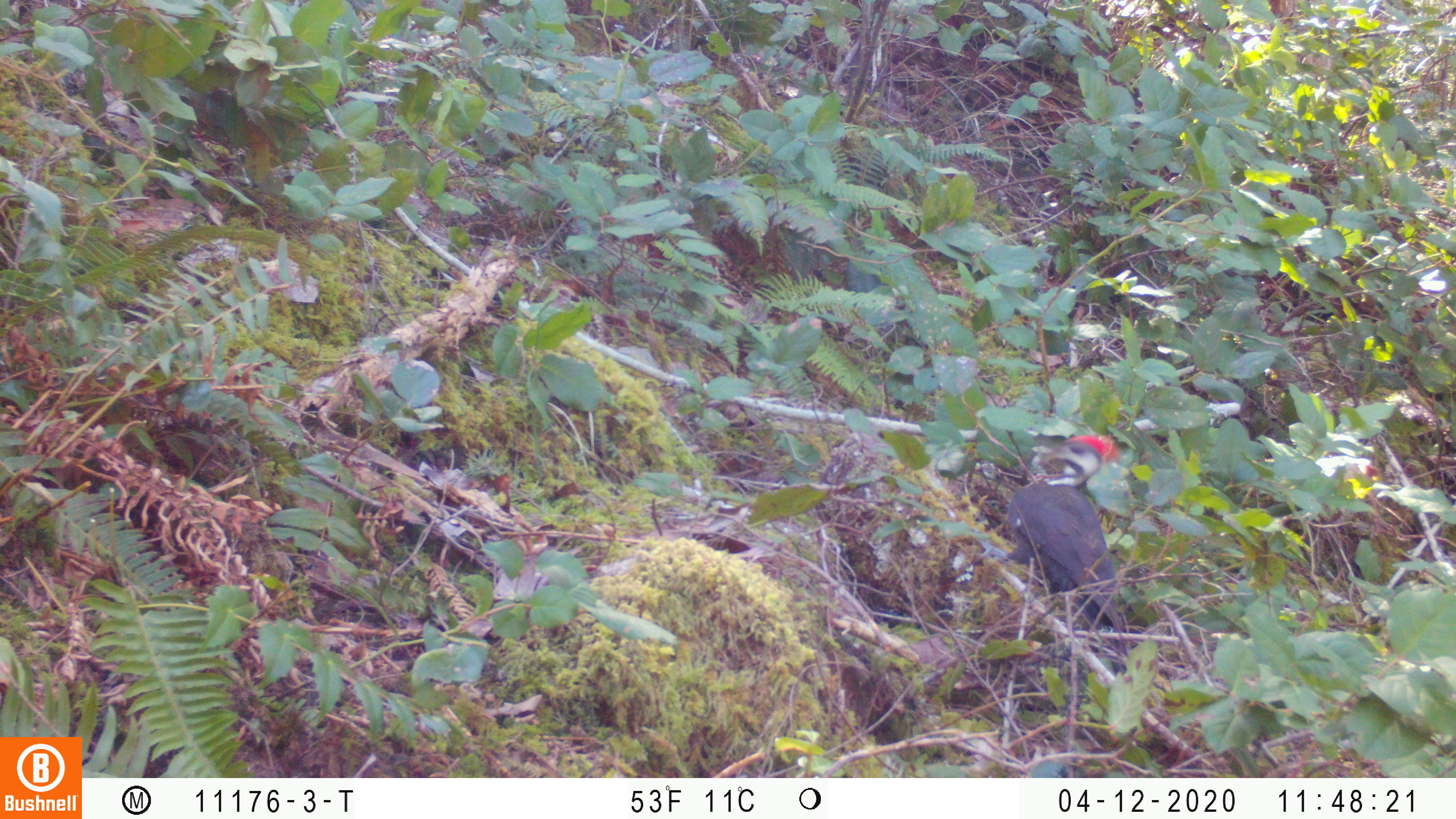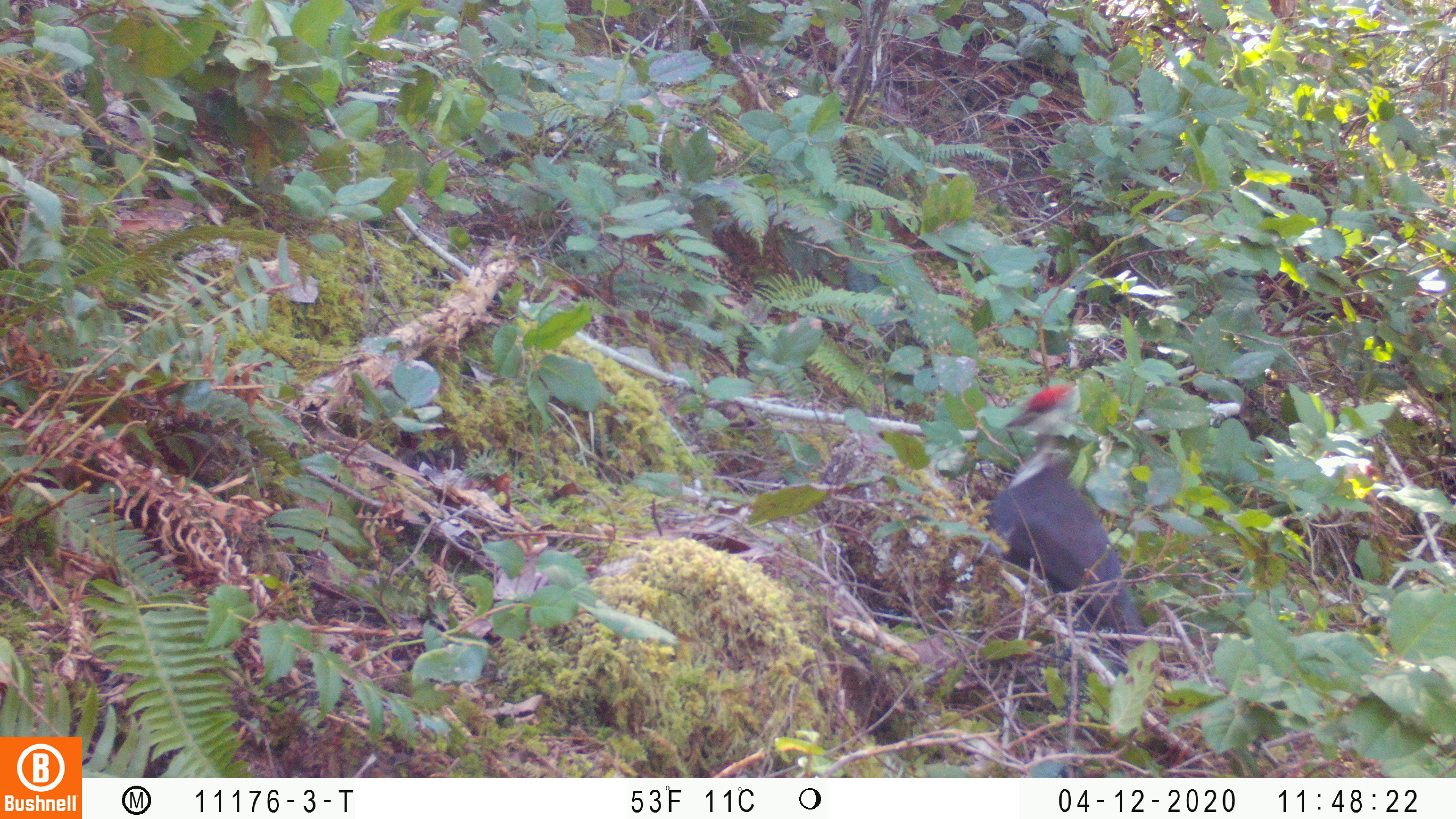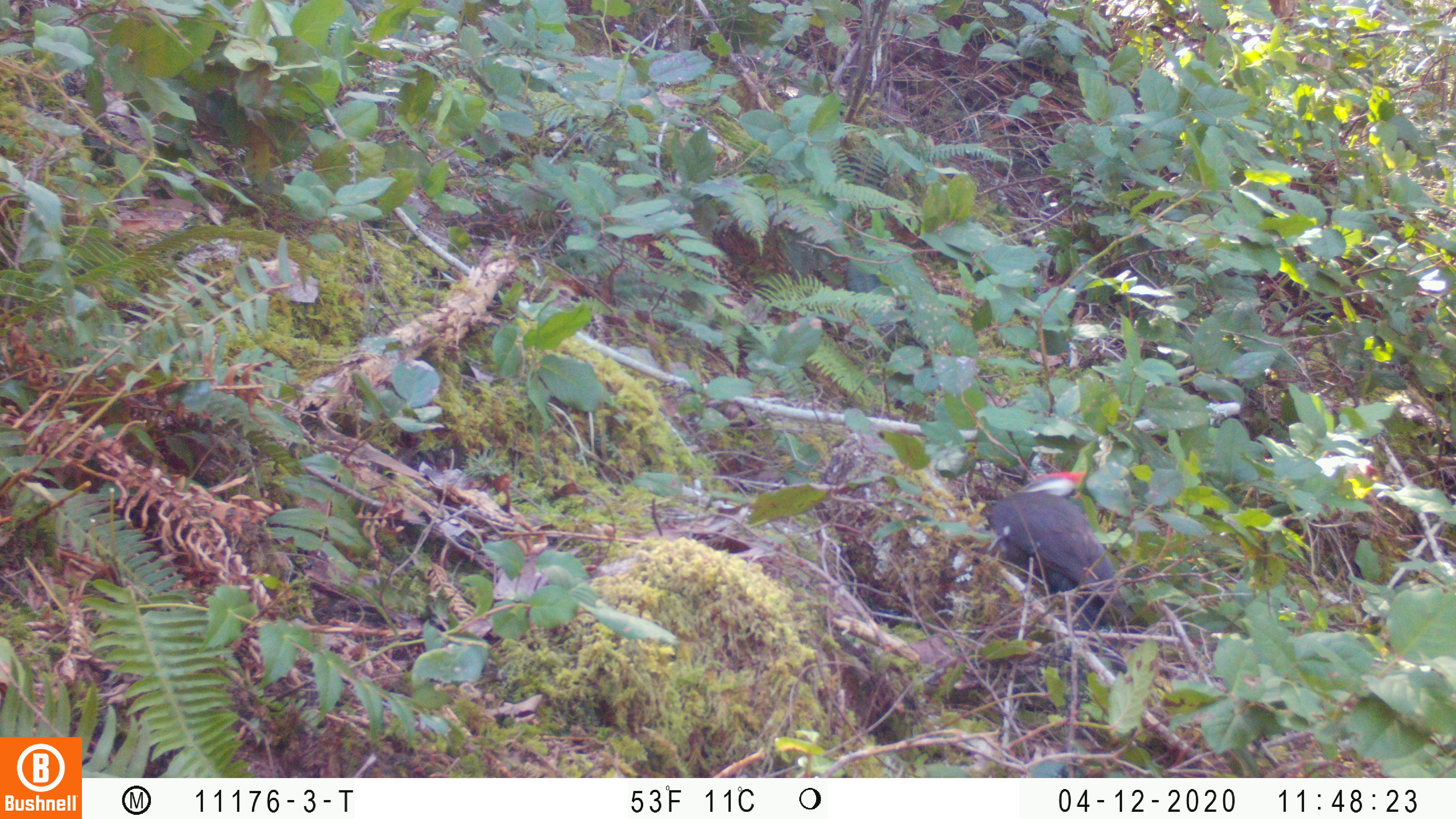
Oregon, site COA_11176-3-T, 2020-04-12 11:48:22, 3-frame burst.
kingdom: Animalia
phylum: Chordata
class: Aves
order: Piciformes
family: Picidae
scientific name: Picidae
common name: woodpeckers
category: picidae family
Picidae family (woodpeckers) (Picidae).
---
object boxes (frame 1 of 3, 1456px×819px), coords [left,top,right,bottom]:
picidae family: [999,432,1130,654]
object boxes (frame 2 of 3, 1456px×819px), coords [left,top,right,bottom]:
picidae family: [989,381,1139,650]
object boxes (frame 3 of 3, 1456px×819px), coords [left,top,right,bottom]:
picidae family: [981,451,1121,640]